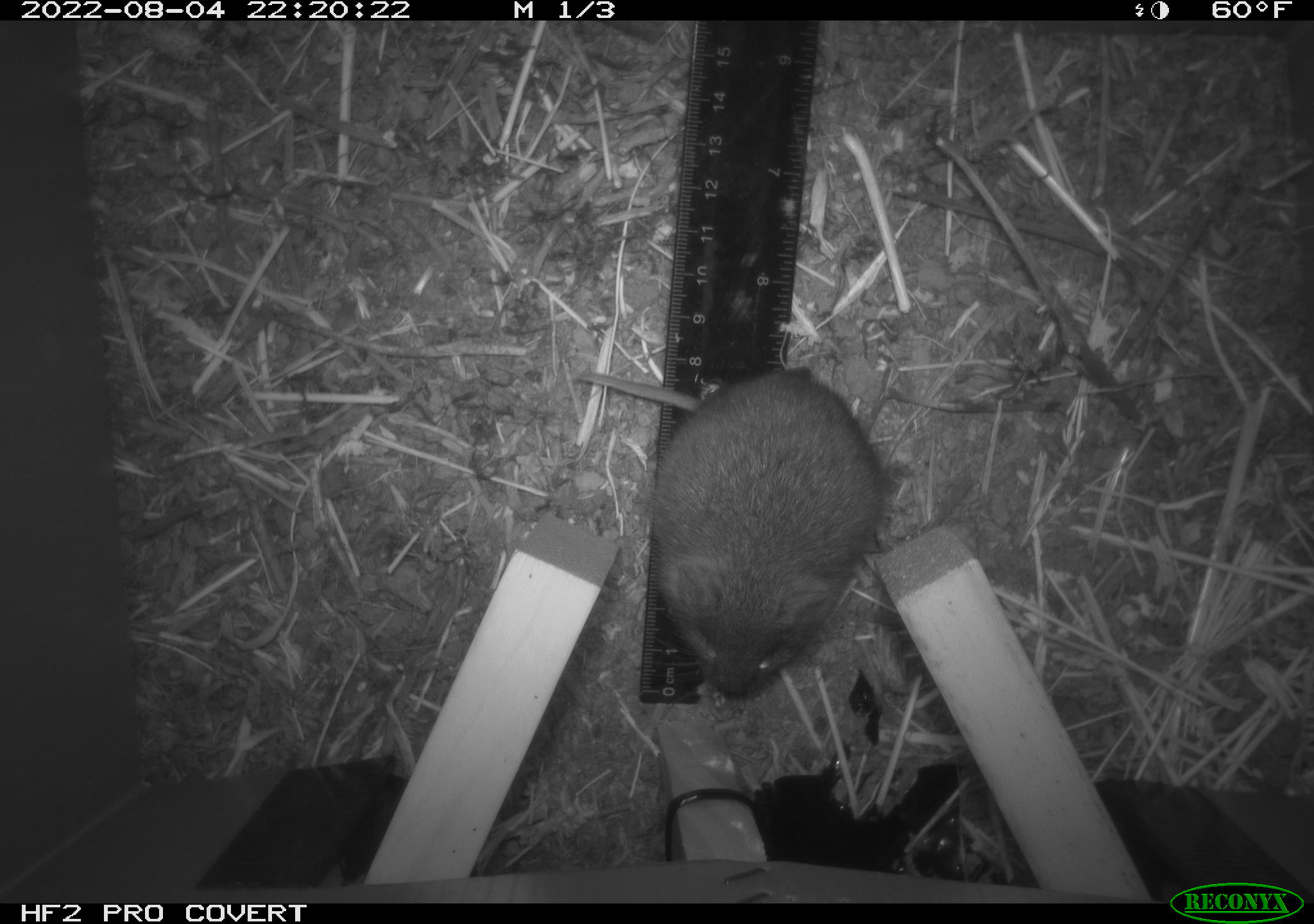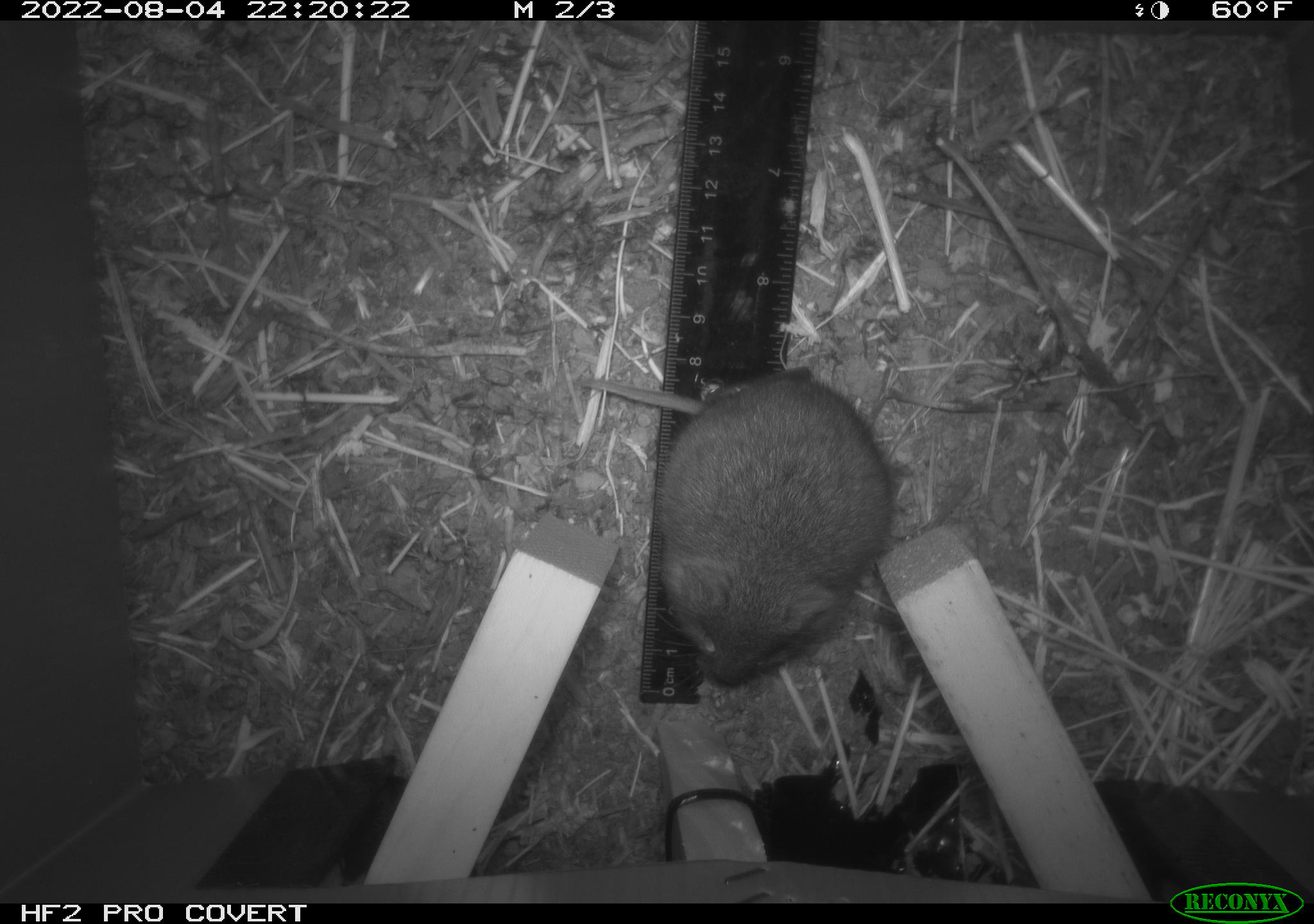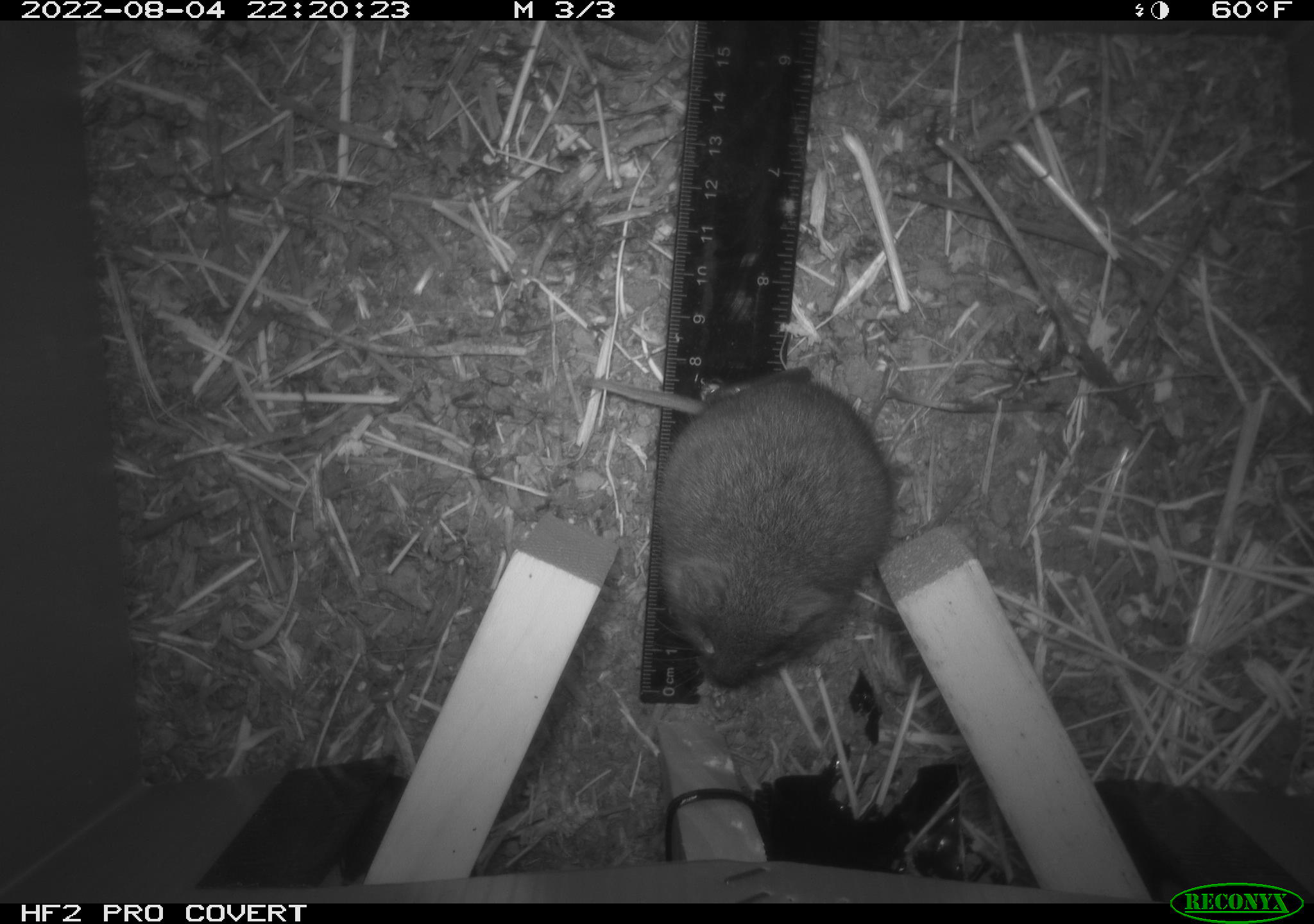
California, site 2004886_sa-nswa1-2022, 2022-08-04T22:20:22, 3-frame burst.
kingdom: Animalia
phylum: Chordata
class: Mammalia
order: Rodentia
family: Cricetidae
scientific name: Cricetidae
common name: hamsters, voles, lemmings, and allies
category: cricetidae family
Cricetidae family (hamsters, voles, lemmings, and allies) (Cricetidae).